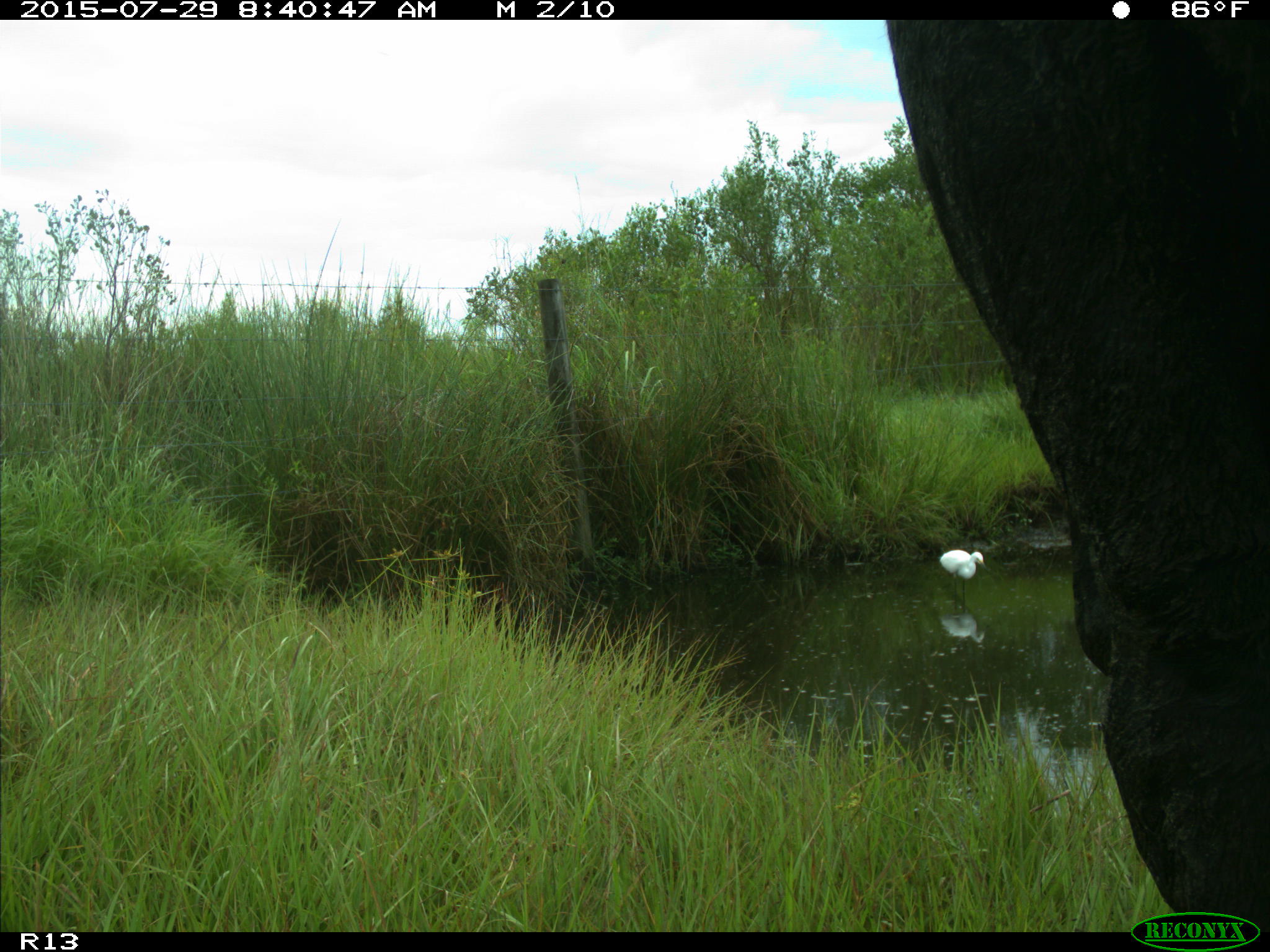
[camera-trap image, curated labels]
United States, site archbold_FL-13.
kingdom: Animalia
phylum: Chordata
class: Mammalia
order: Artiodactyla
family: Bovidae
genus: Bos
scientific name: Bos taurus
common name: domestic cow